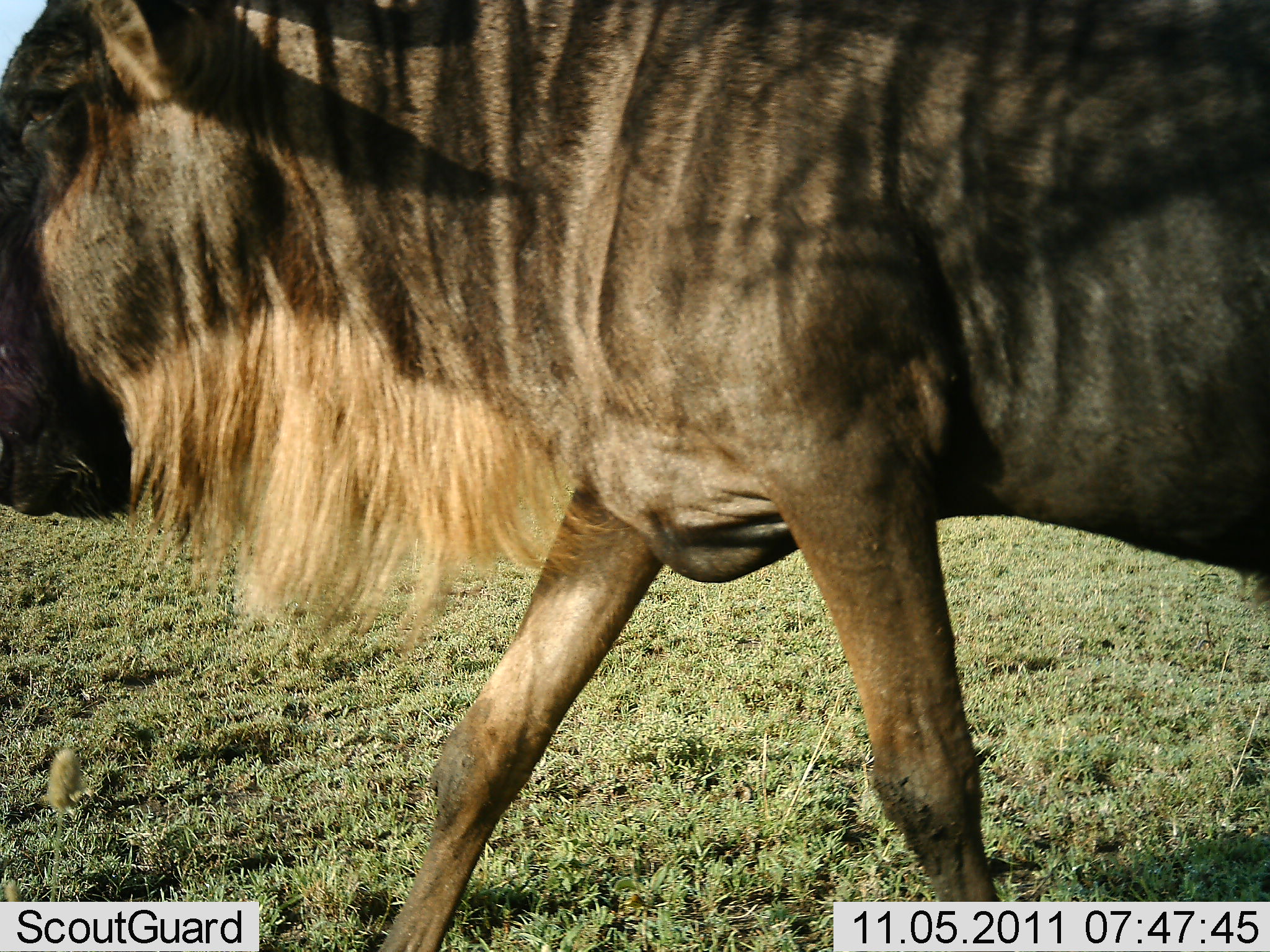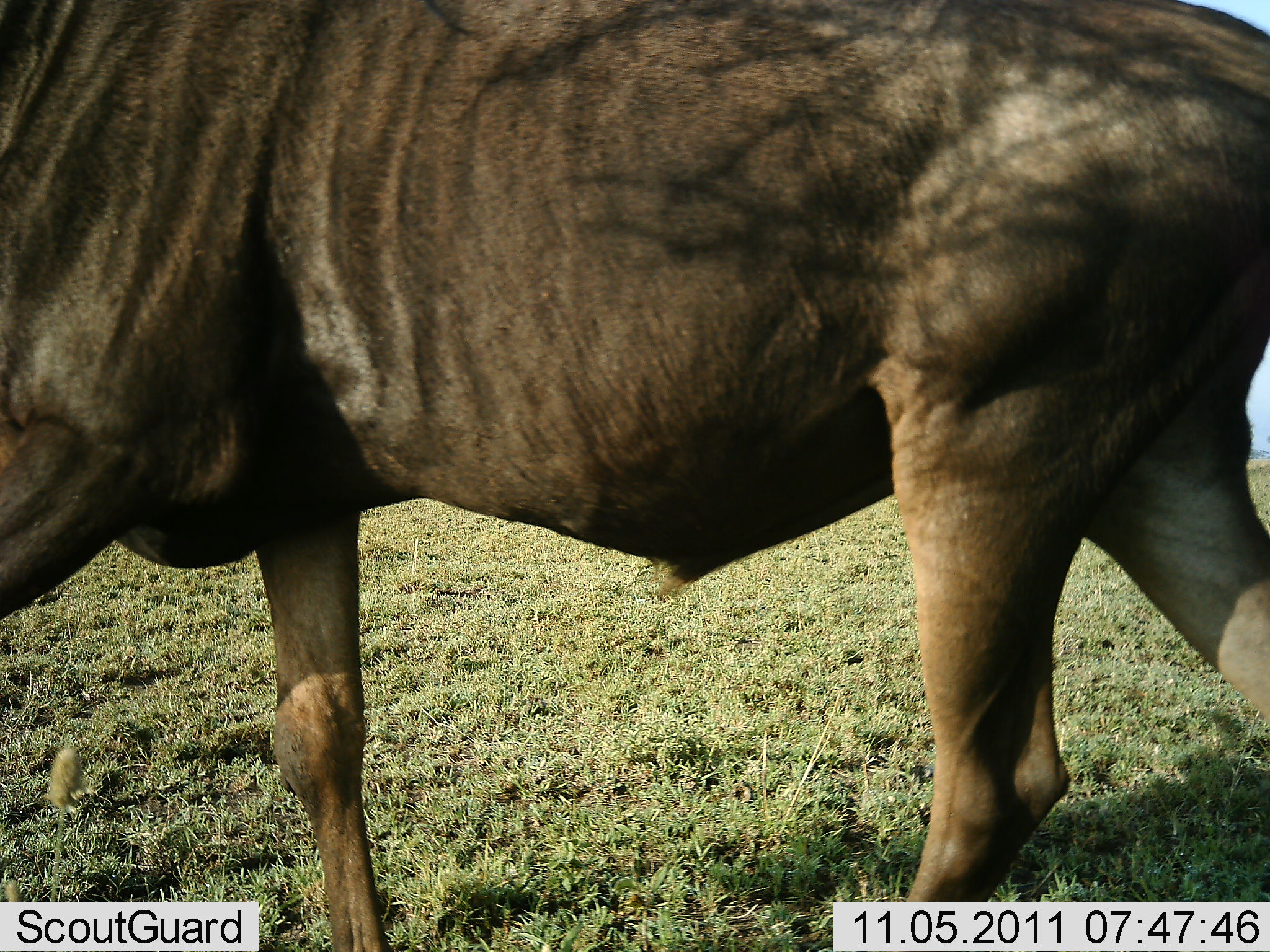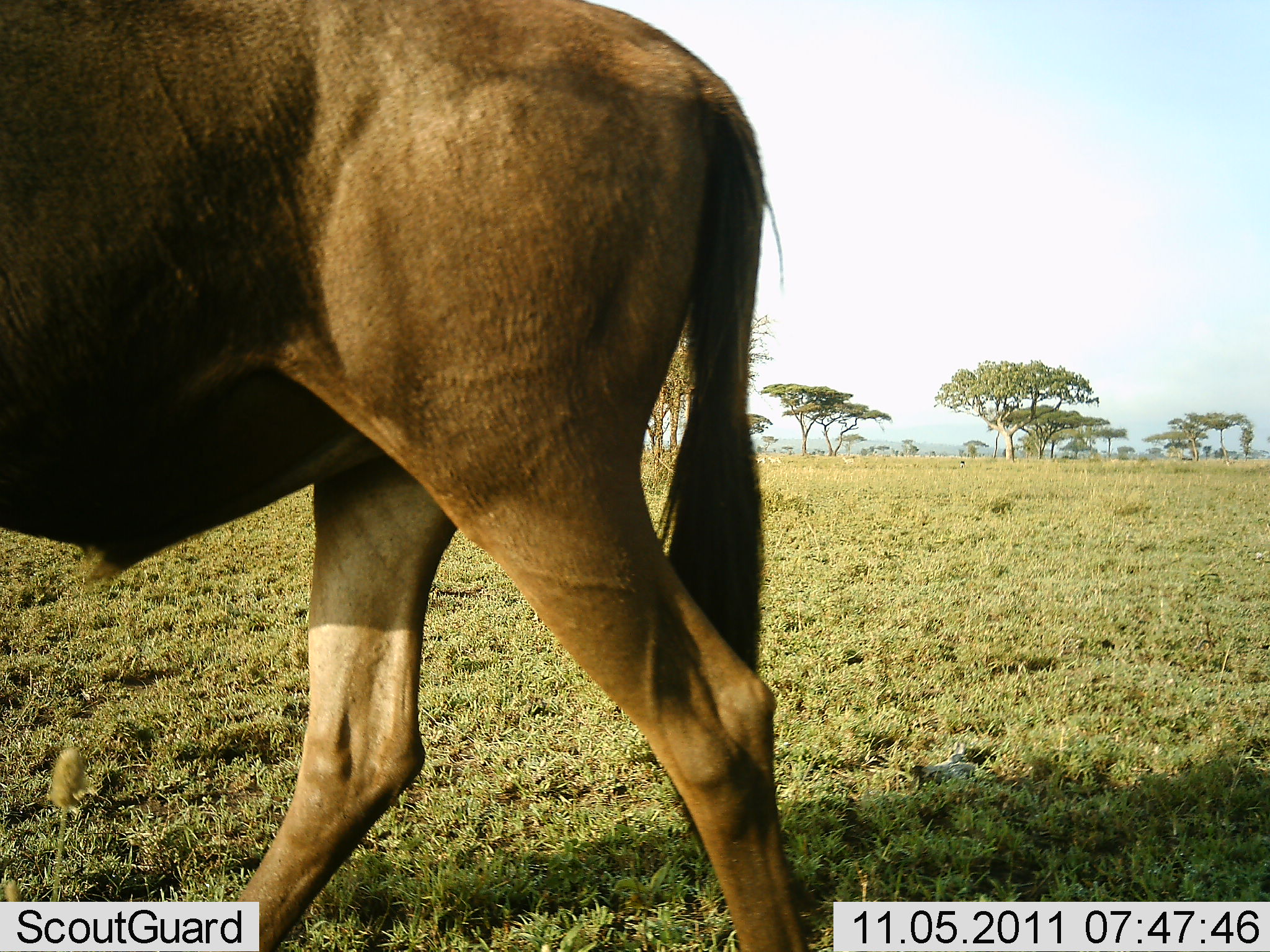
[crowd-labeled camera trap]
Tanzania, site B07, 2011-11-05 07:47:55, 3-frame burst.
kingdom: Animalia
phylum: Chordata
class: Mammalia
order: Artiodactyla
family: Bovidae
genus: Connochaetes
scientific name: Connochaetes taurinus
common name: blue wildebeest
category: wildebeest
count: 1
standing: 0%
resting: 0%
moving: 100%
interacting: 0%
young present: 0%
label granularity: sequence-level